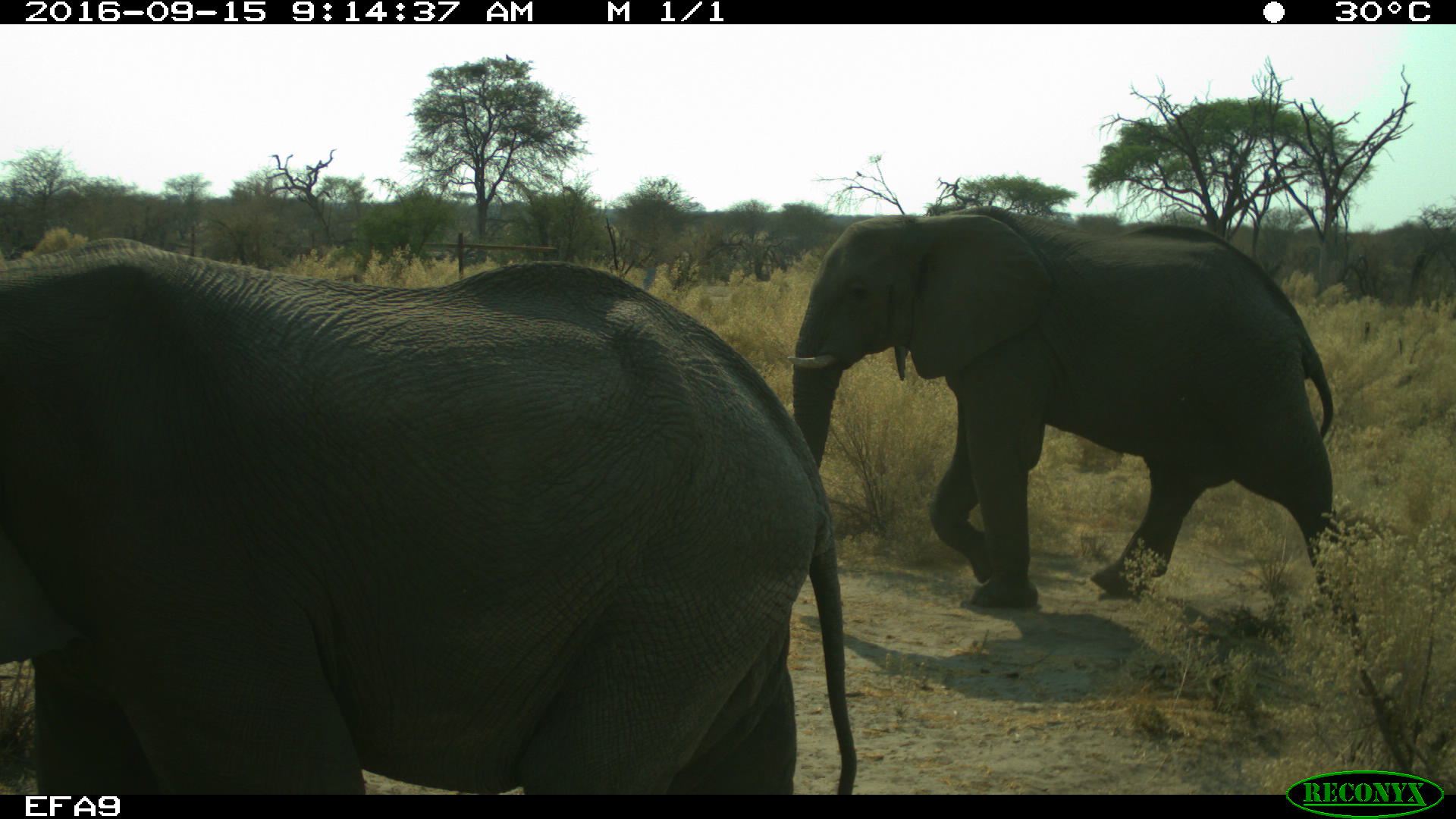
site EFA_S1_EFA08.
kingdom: Animalia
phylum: Chordata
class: Mammalia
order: Proboscidea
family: Elephantidae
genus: Loxodonta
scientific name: Loxodonta africana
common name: african bush elephant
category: elephant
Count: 2.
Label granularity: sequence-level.